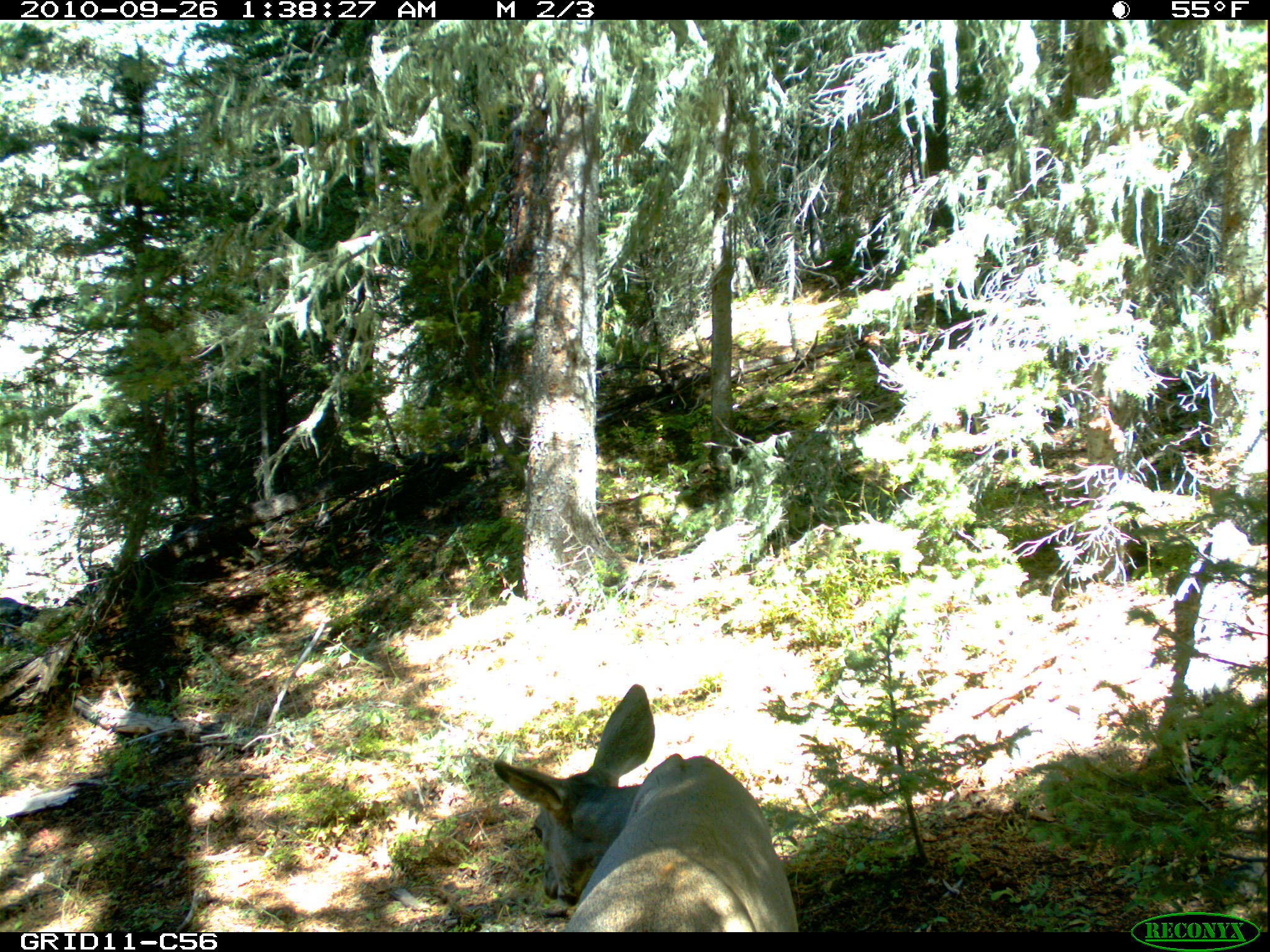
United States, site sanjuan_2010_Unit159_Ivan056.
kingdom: Animalia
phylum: Chordata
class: Mammalia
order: Artiodactyla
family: Cervidae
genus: Odocoileus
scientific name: Odocoileus hemionus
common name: mule deer